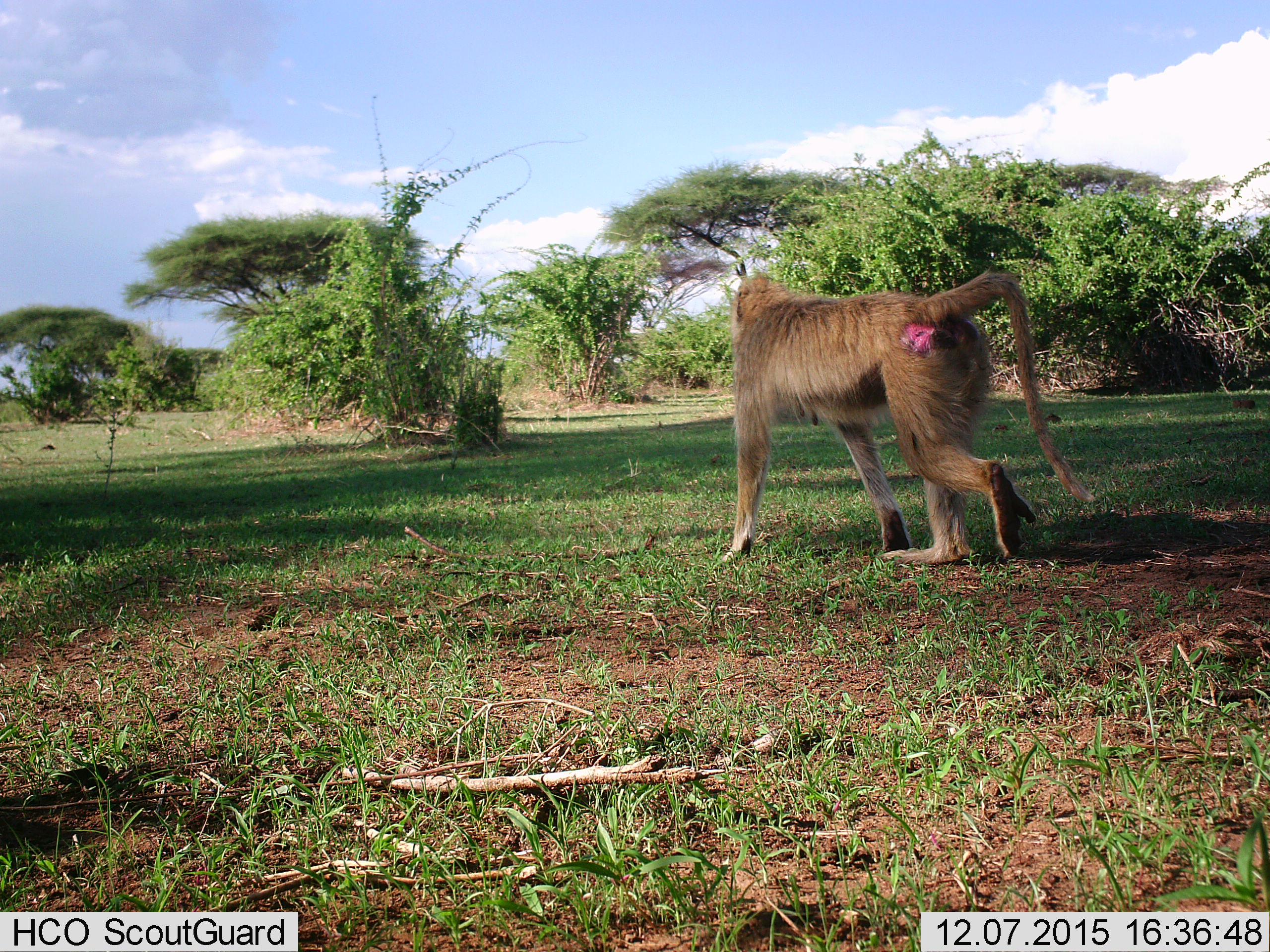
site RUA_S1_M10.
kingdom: Animalia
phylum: Chordata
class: Mammalia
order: Primates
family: Cercopithecidae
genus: Papio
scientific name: Papio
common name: baboon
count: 1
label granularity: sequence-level